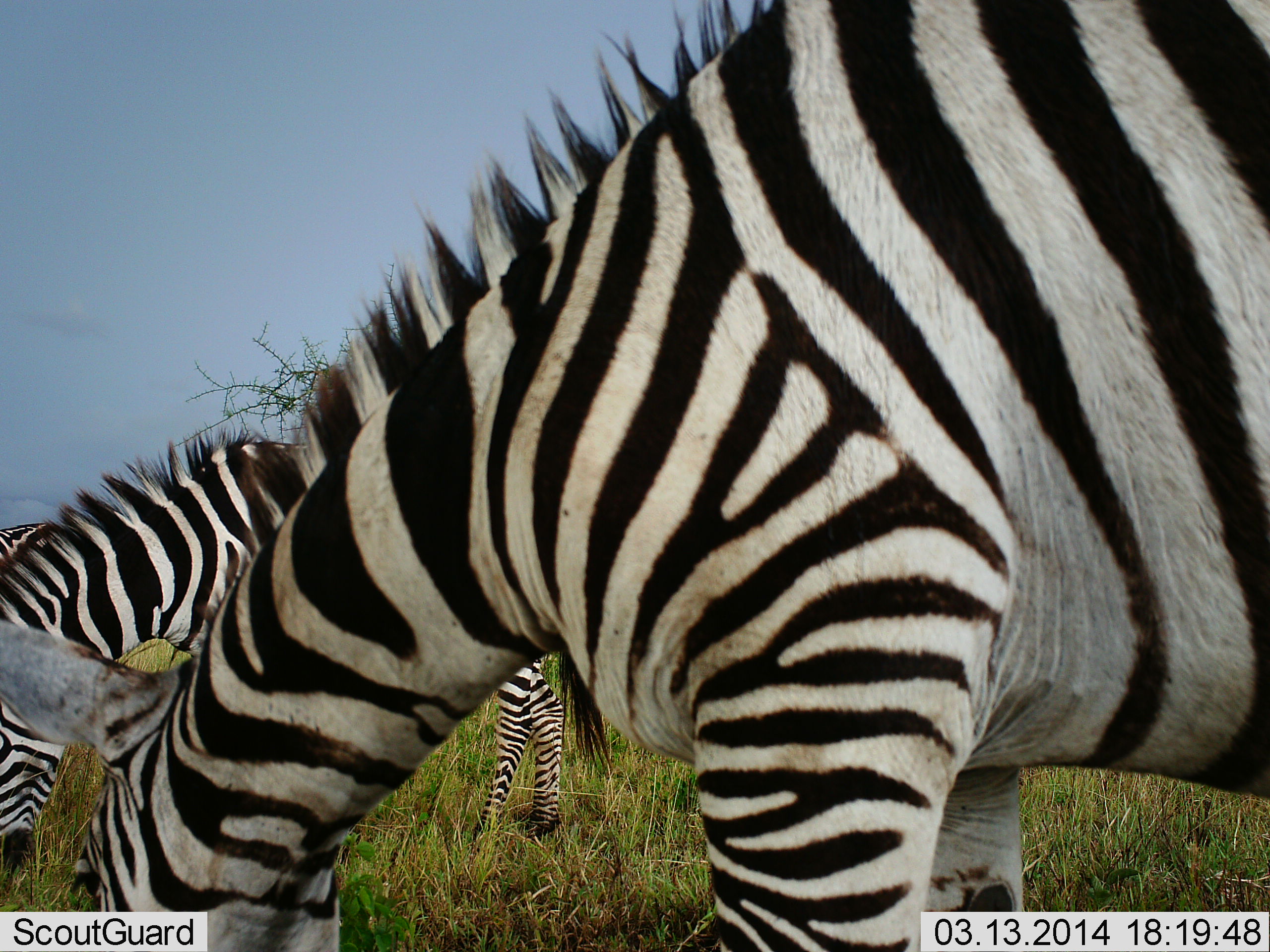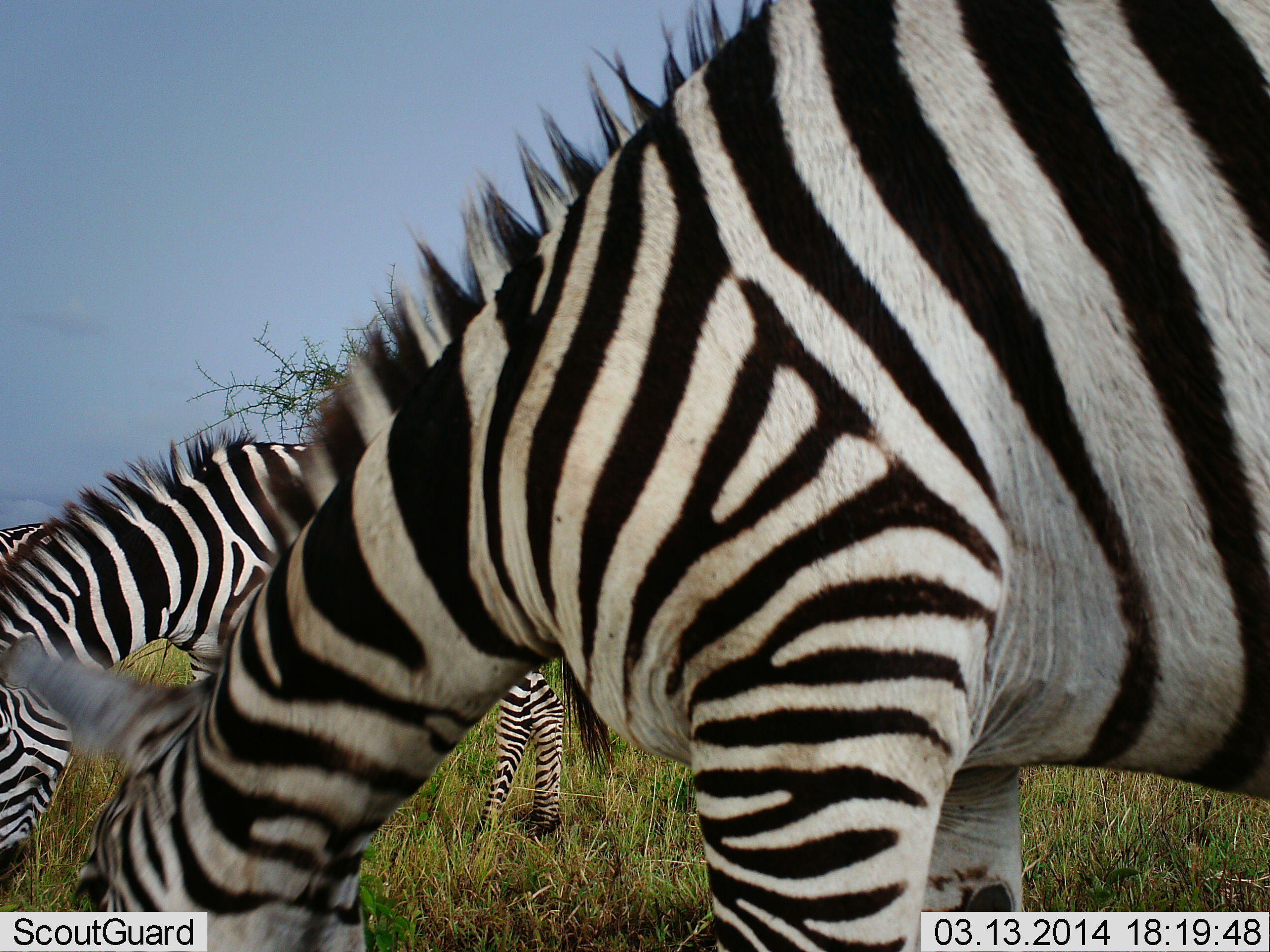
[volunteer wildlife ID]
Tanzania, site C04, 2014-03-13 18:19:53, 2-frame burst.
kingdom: Animalia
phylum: Chordata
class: Mammalia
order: Perissodactyla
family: Equidae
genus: Equus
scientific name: Equus quagga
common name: plains zebra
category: zebra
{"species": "zebra (plains zebra) (Equus quagga)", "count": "2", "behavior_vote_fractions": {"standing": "0%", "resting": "0%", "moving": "0%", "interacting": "0%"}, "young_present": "0%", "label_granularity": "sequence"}